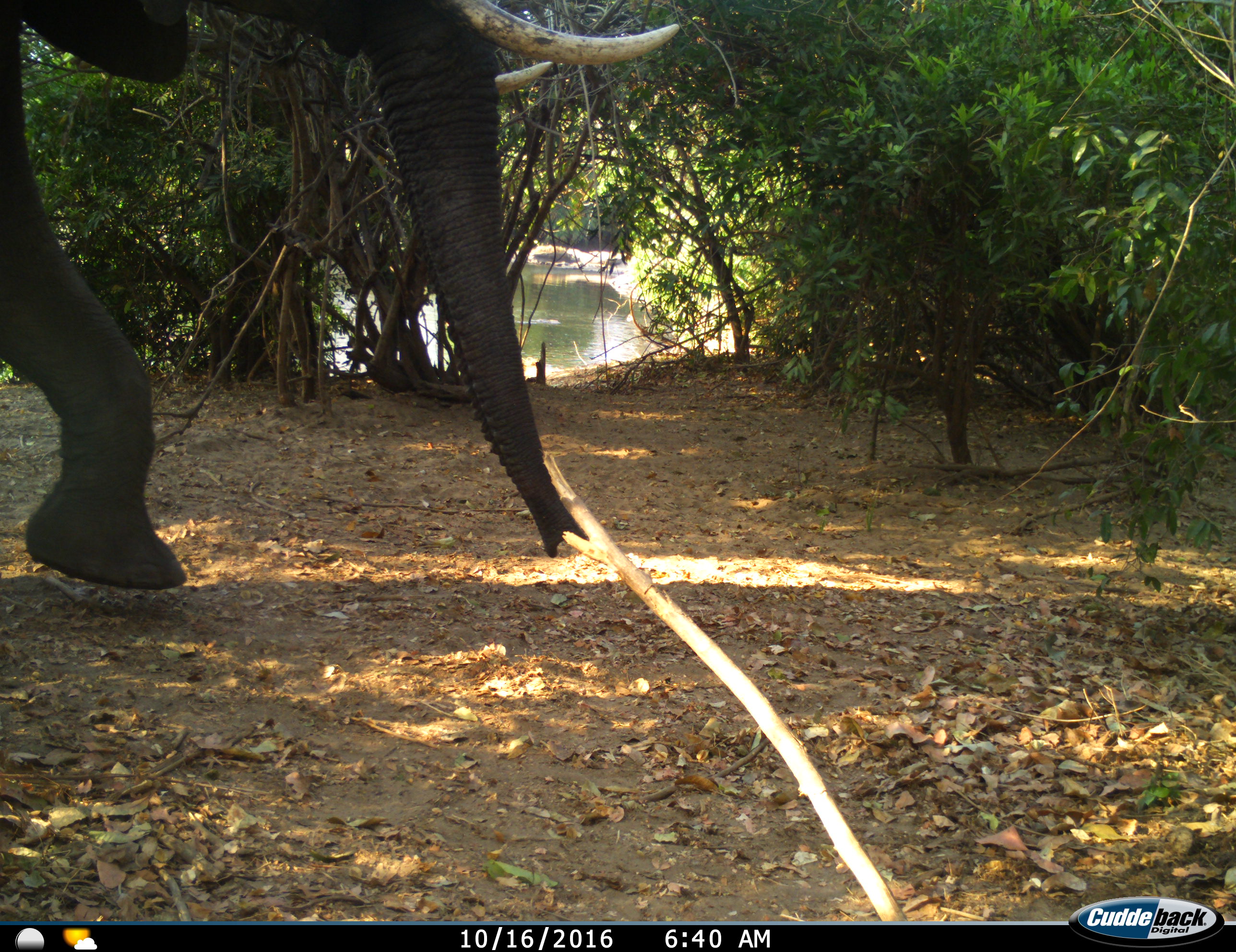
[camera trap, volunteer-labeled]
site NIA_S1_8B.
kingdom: Animalia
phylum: Chordata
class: Mammalia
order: Proboscidea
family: Elephantidae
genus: Loxodonta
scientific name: Loxodonta africana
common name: african bush elephant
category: elephant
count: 1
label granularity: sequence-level